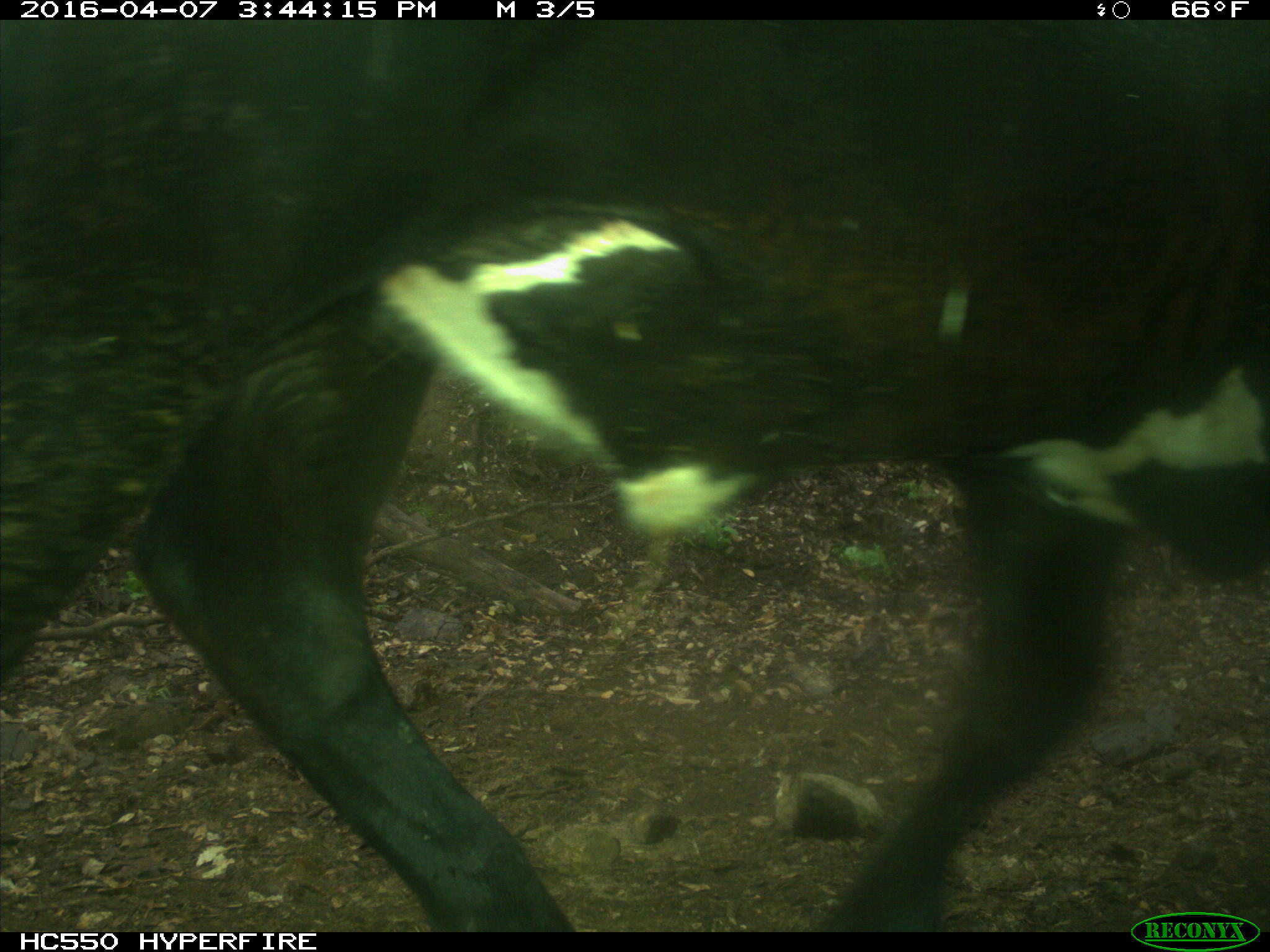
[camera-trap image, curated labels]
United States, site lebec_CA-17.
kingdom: Animalia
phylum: Chordata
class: Mammalia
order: Artiodactyla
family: Bovidae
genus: Bos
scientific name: Bos taurus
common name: domestic cow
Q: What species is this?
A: Bos taurus (domestic cow).